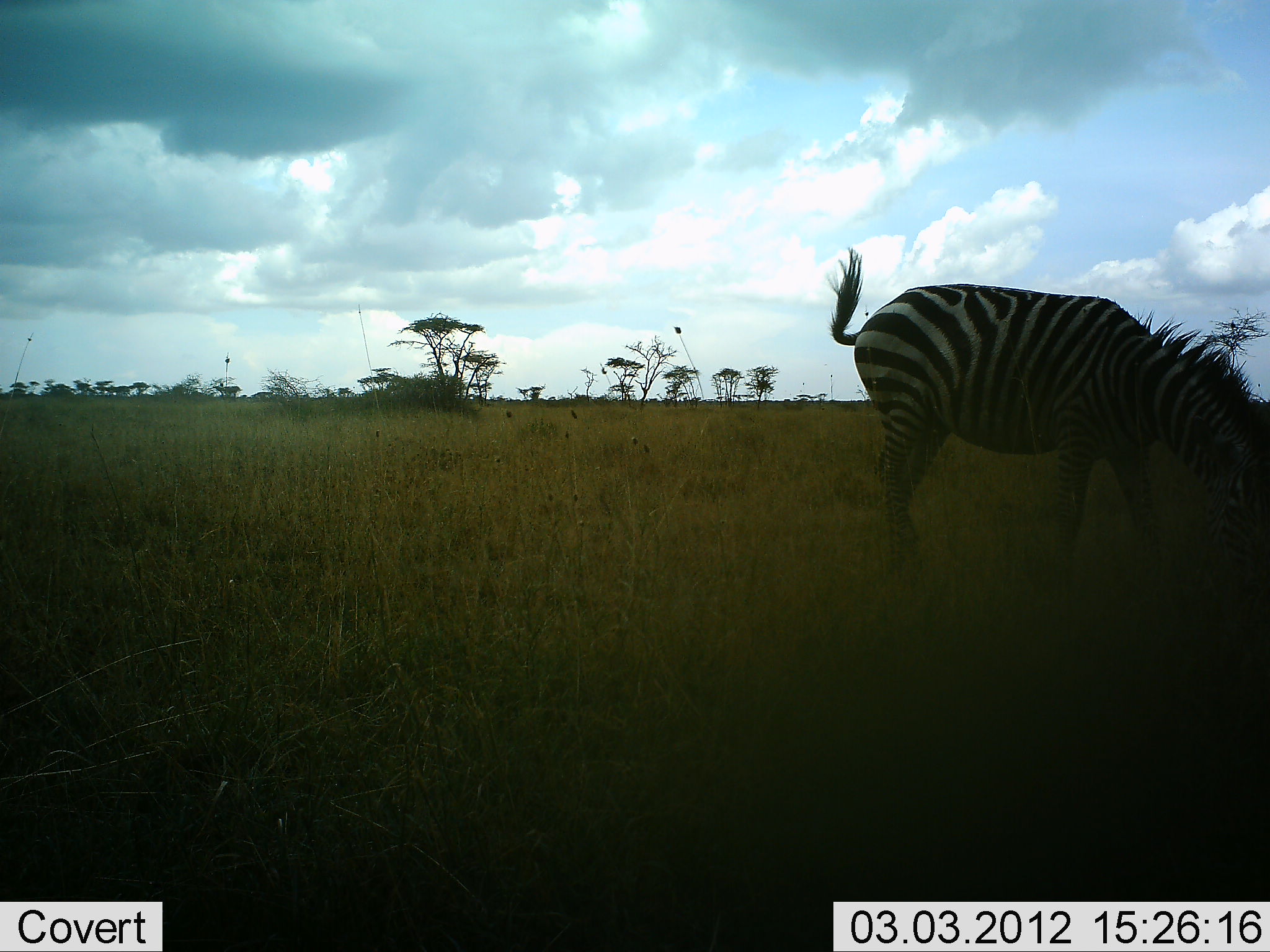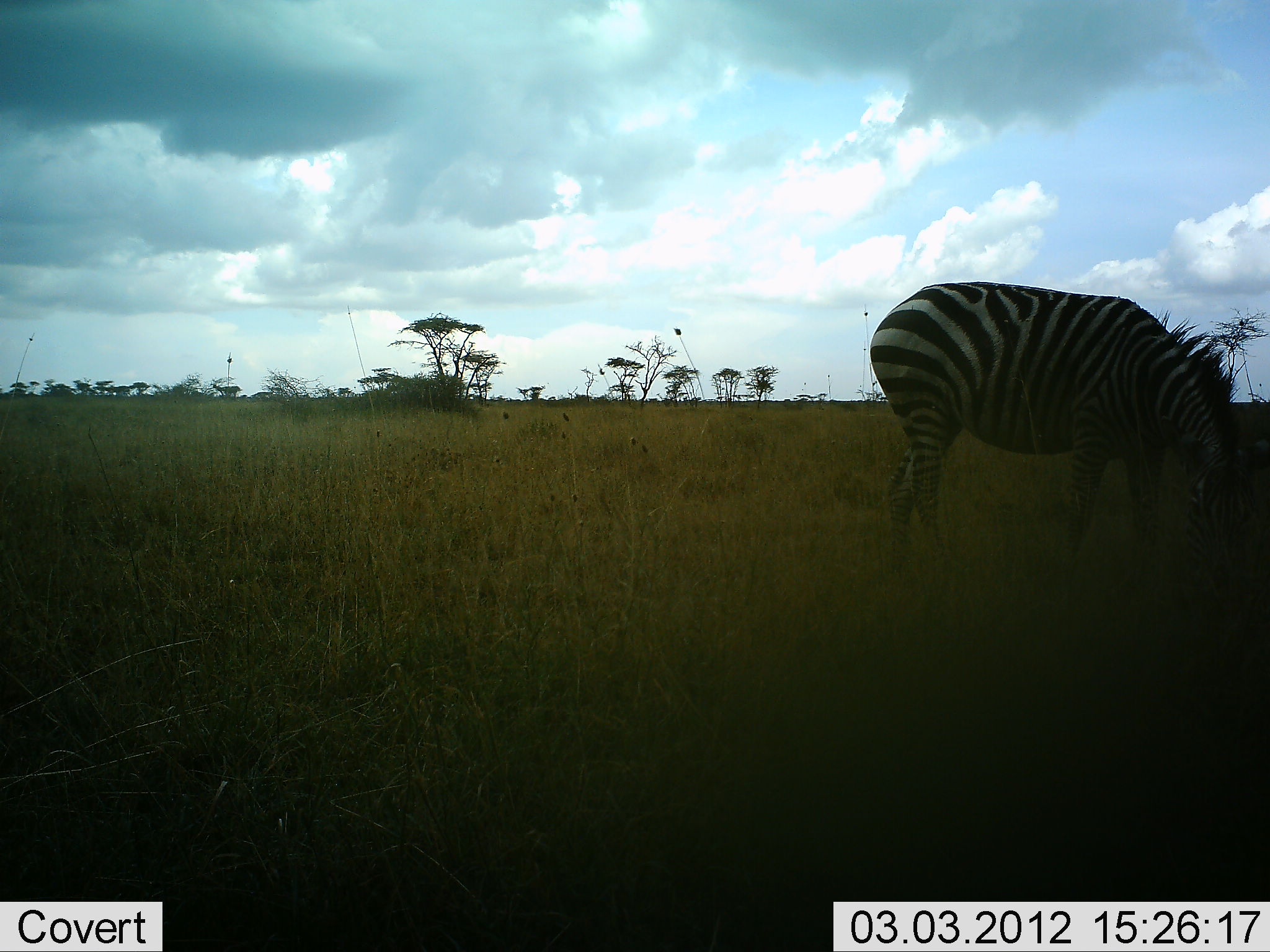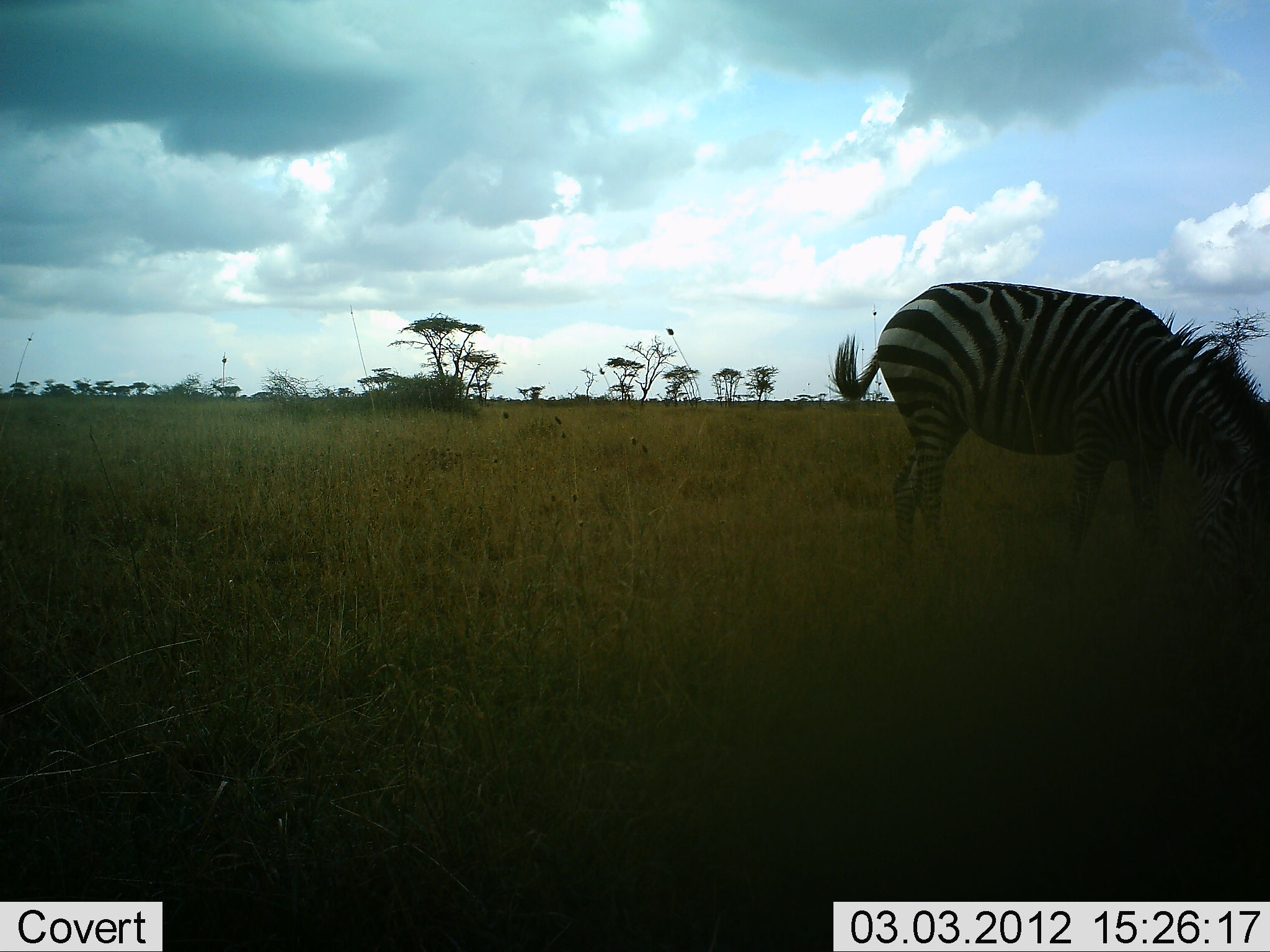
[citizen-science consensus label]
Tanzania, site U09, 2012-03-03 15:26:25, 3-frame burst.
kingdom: Animalia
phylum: Chordata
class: Mammalia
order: Perissodactyla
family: Equidae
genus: Equus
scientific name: Equus quagga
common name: plains zebra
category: zebra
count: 1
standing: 27%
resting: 0%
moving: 0%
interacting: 0%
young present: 0%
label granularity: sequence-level